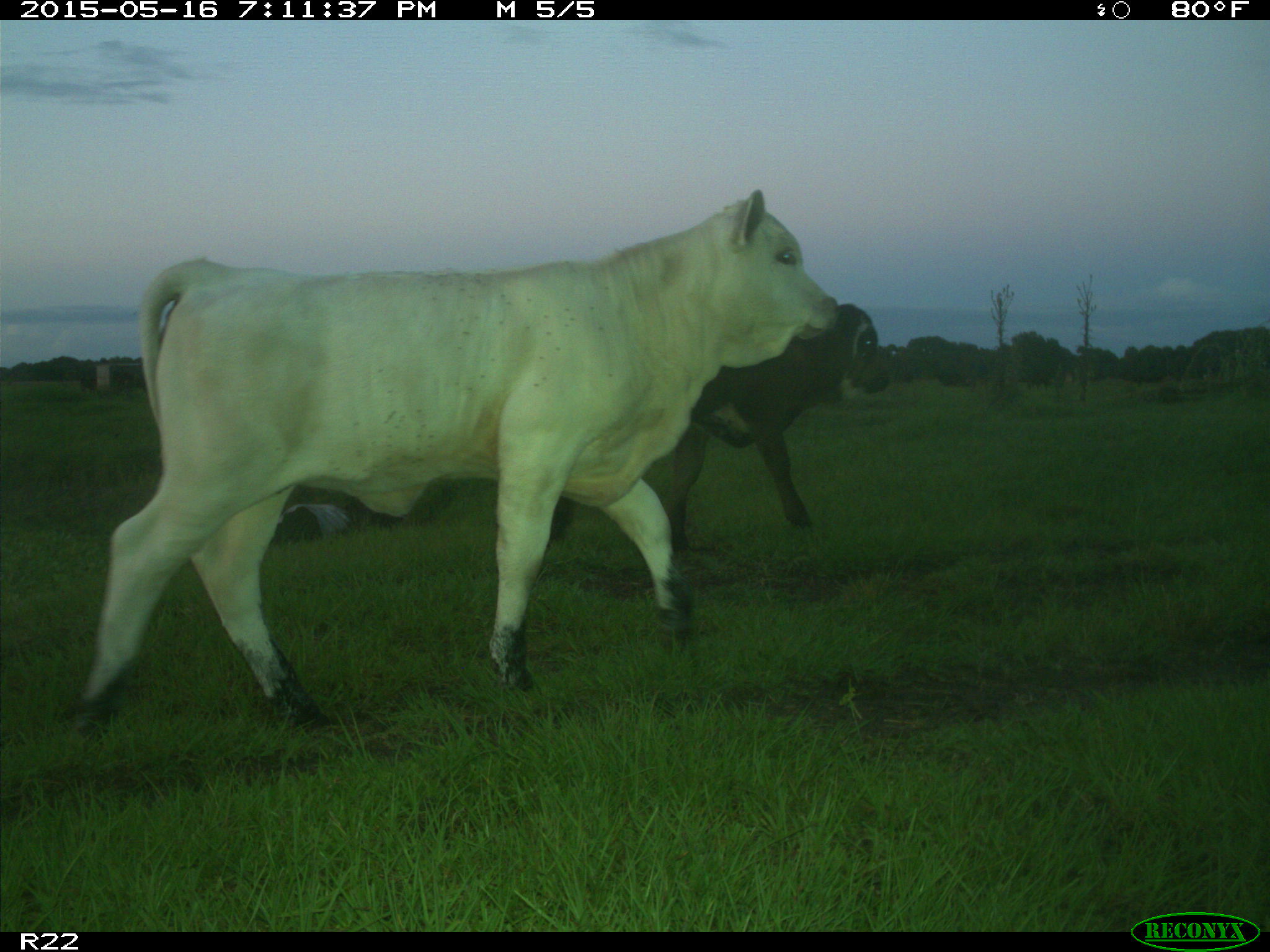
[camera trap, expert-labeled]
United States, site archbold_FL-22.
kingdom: Animalia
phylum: Chordata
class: Mammalia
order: Artiodactyla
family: Bovidae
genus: Bos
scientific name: Bos taurus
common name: domestic cow